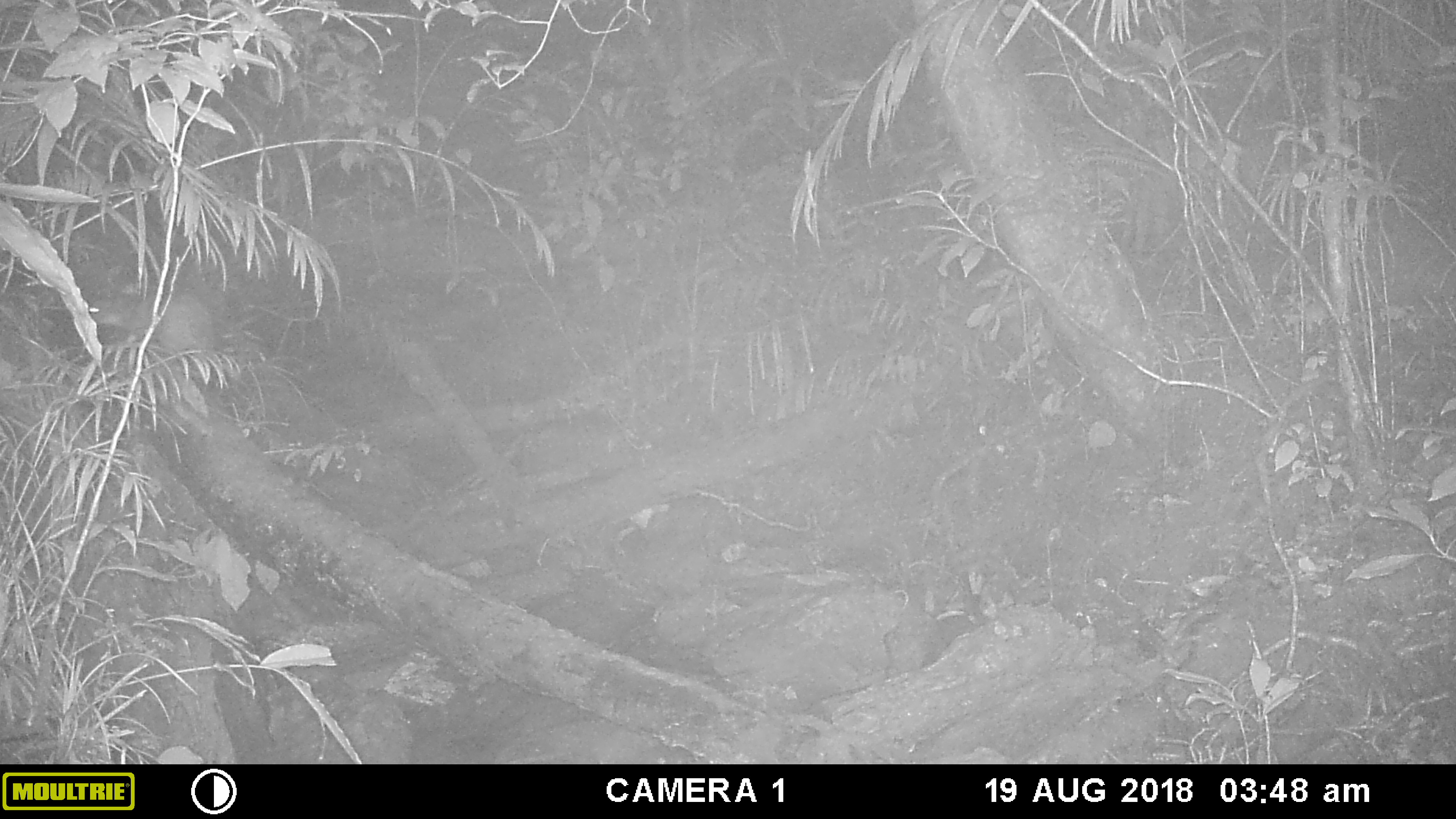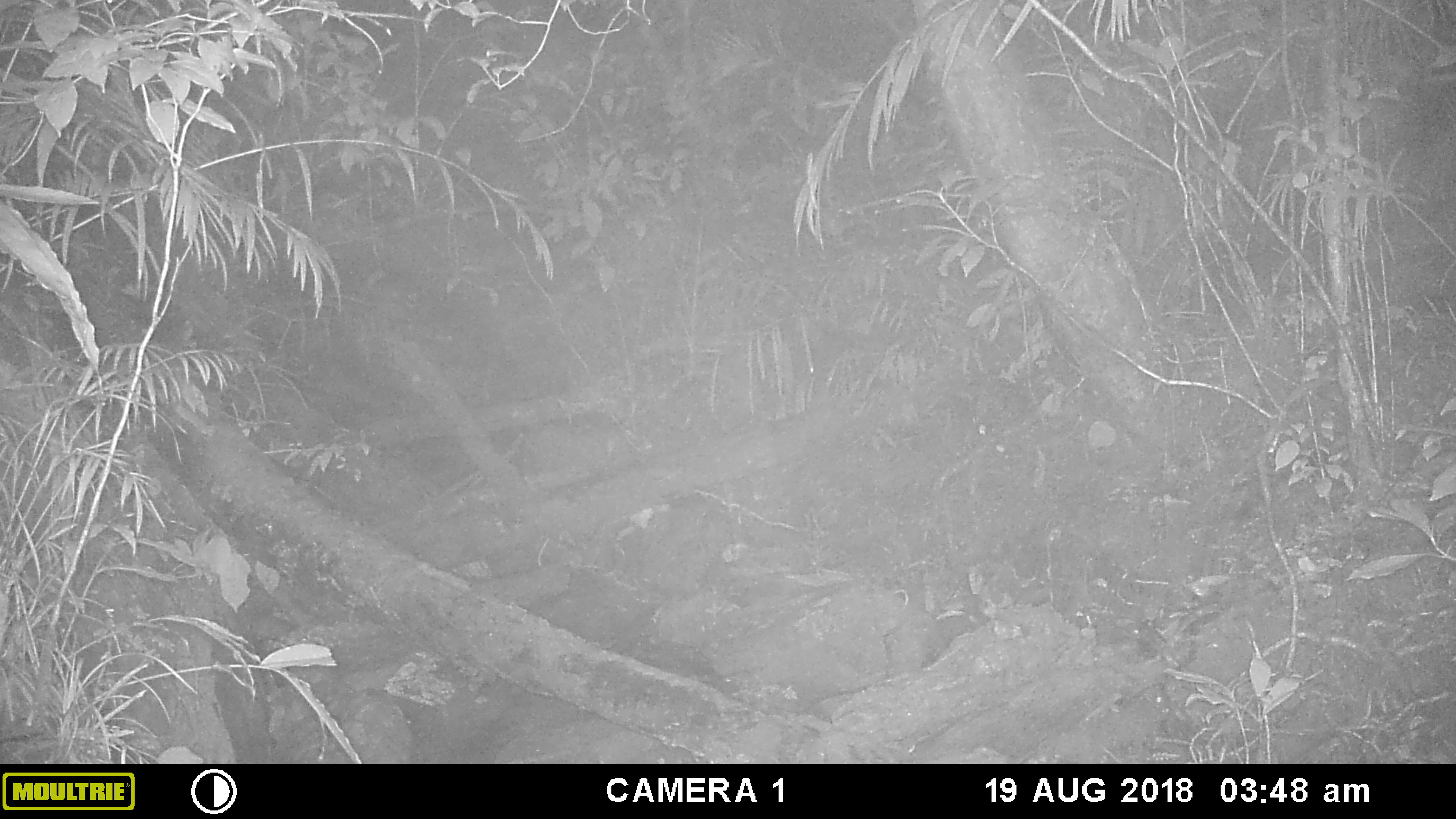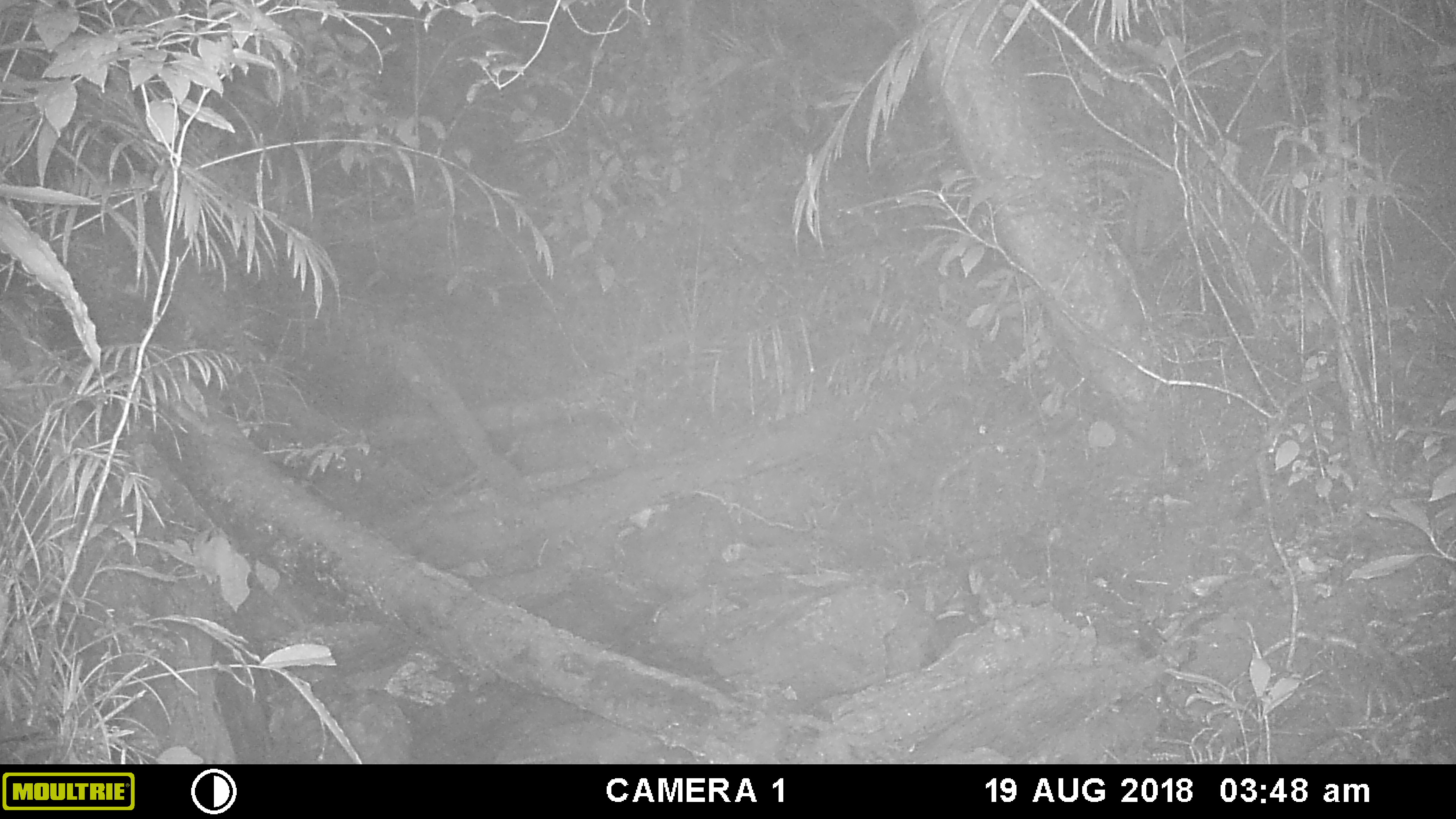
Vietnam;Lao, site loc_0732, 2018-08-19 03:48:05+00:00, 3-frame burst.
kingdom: Animalia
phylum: Chordata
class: Mammalia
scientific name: Mammalia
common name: mammal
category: unidentified small mammal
Unidentified small mammal (mammal) (Mammalia). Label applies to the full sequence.